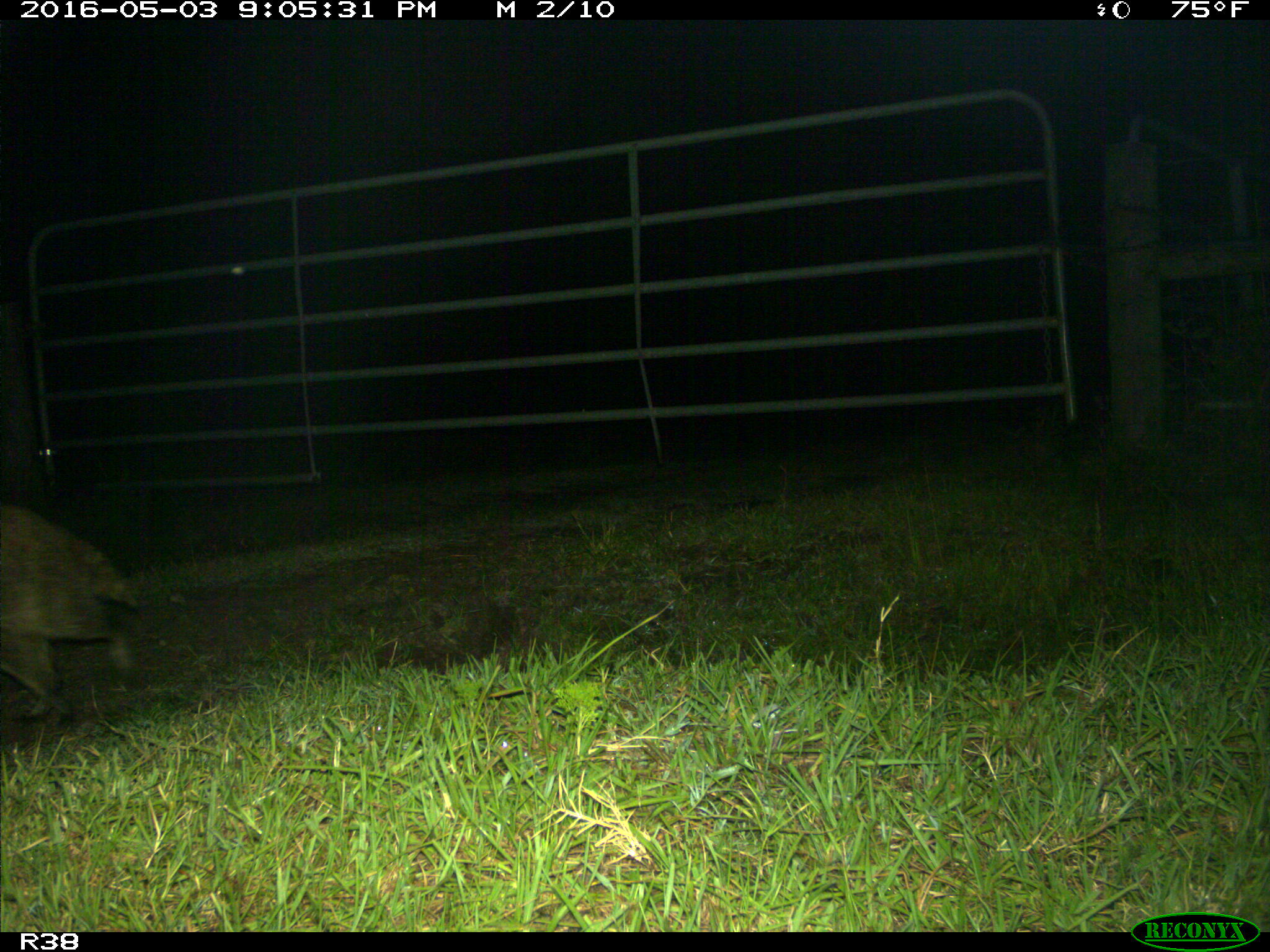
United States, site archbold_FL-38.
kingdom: Animalia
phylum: Chordata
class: Mammalia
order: Carnivora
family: Procyonidae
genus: Procyon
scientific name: Procyon lotor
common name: common raccoon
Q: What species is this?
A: Procyon lotor (common raccoon).